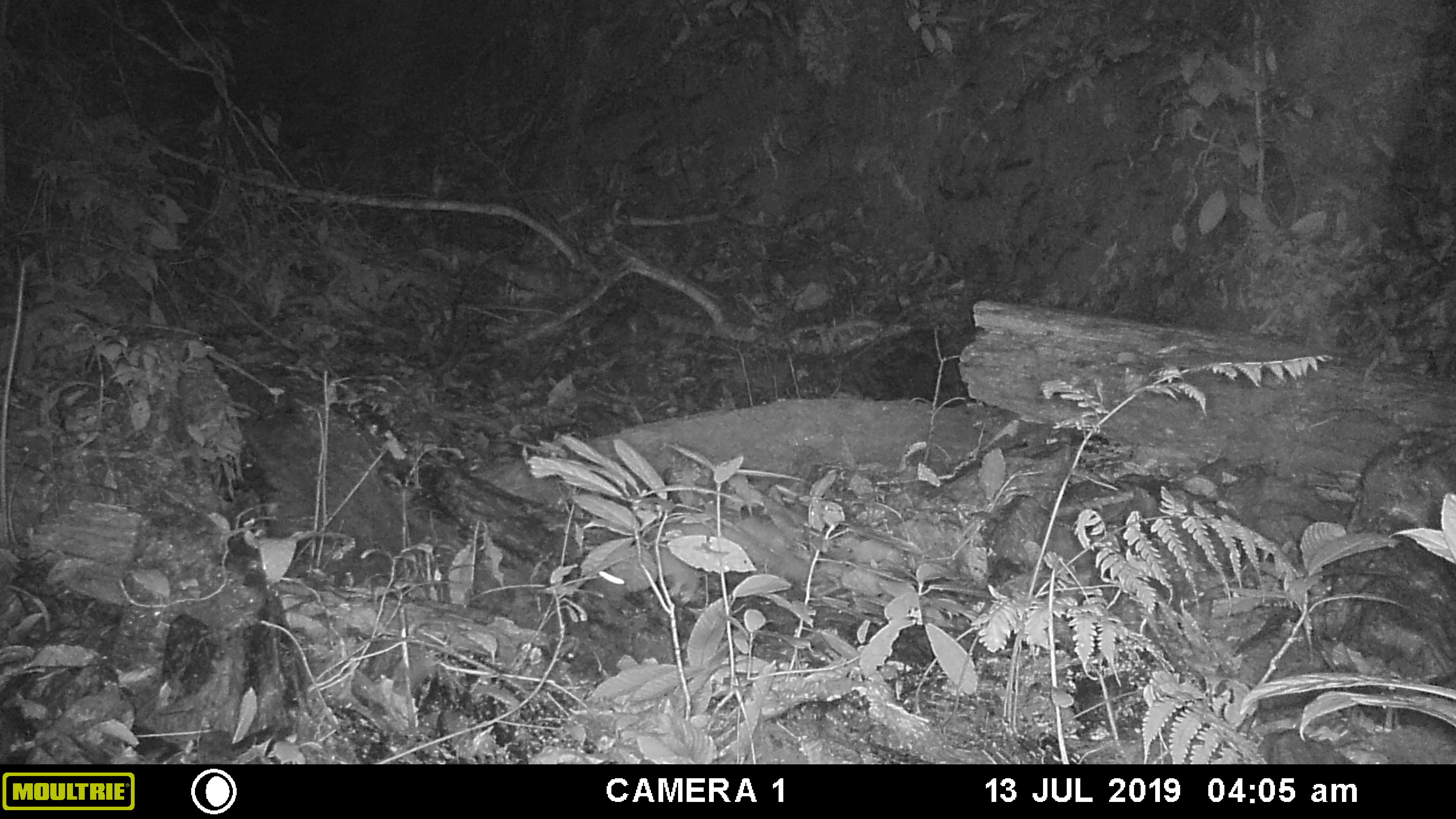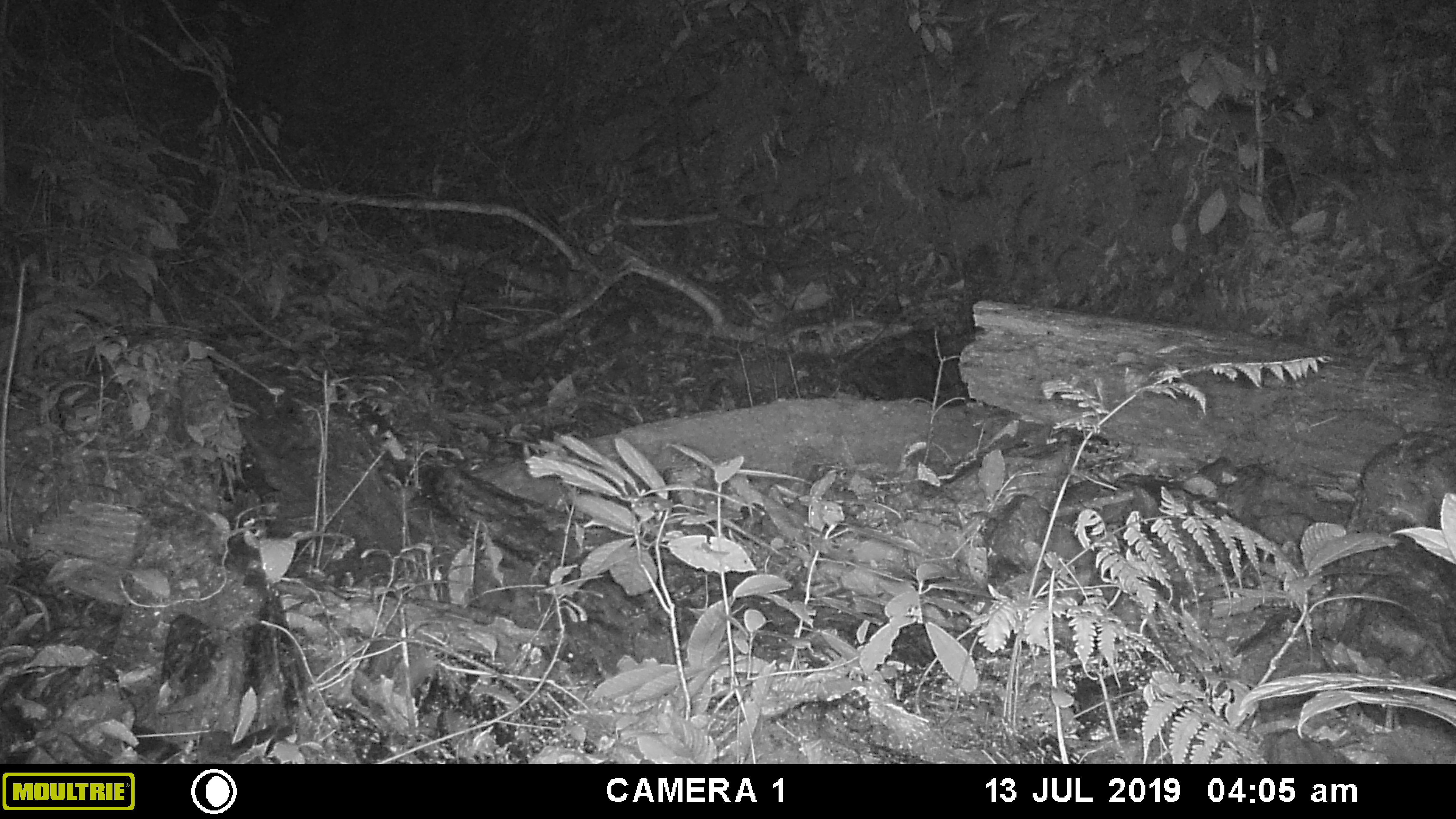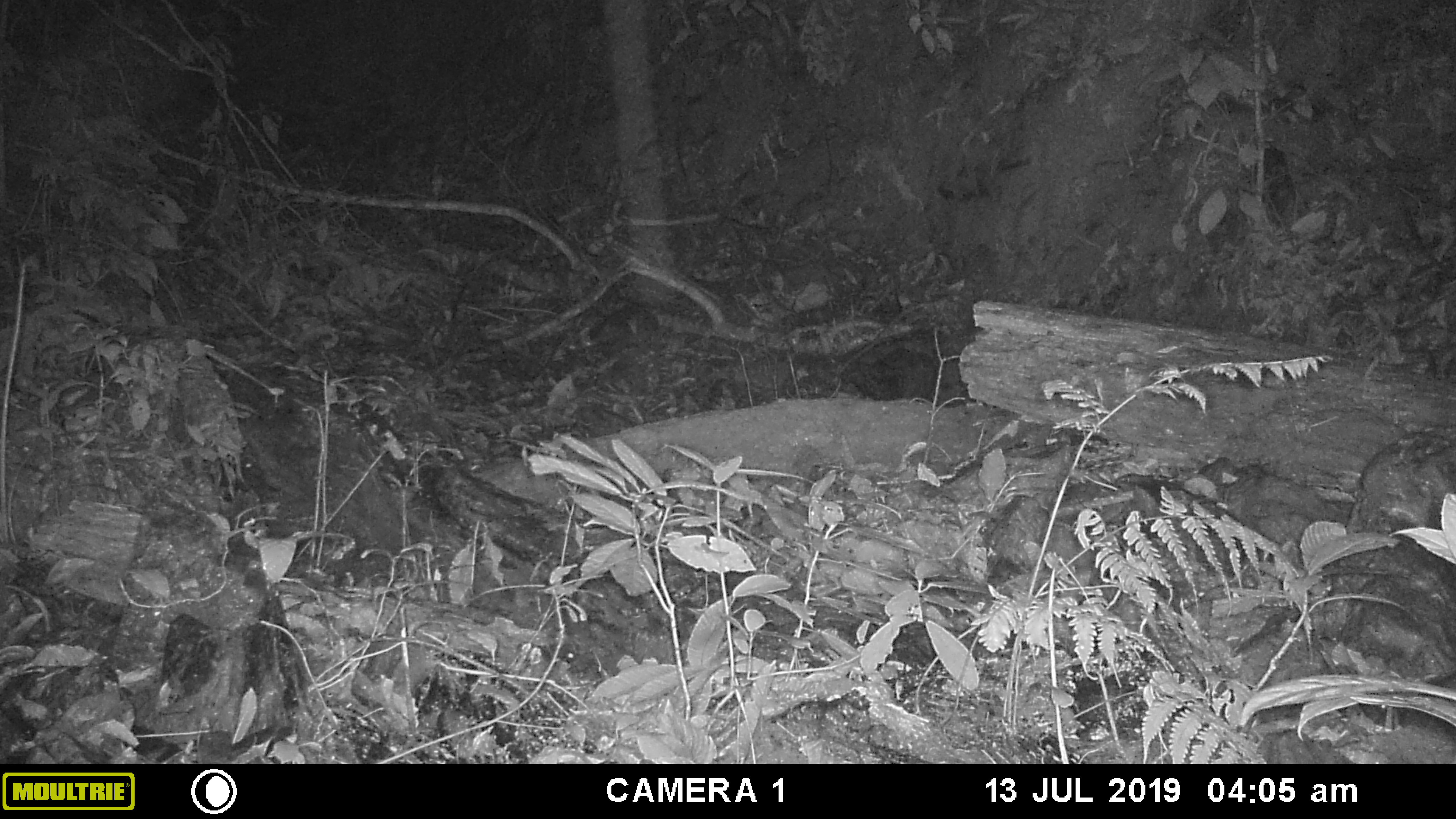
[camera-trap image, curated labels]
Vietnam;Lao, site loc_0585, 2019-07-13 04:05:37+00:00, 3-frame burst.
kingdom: Animalia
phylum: Chordata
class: Mammalia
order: Carnivora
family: Mustelidae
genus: Melogale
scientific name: Melogale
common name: ferret badger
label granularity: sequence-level